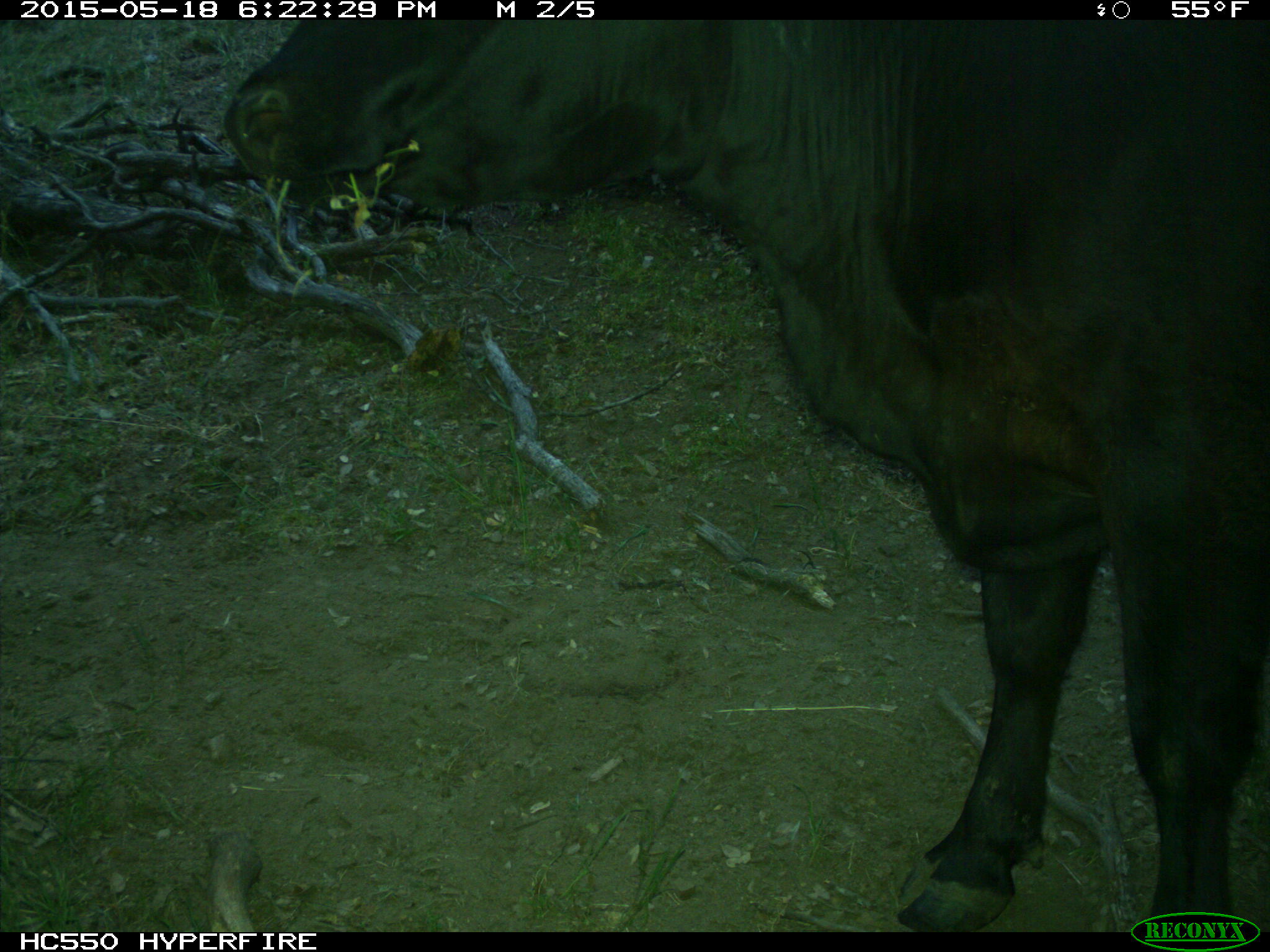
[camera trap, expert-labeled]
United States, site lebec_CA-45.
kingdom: Animalia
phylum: Chordata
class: Mammalia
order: Artiodactyla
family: Bovidae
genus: Bos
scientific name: Bos taurus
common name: domestic cow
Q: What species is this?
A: Bos taurus (domestic cow).